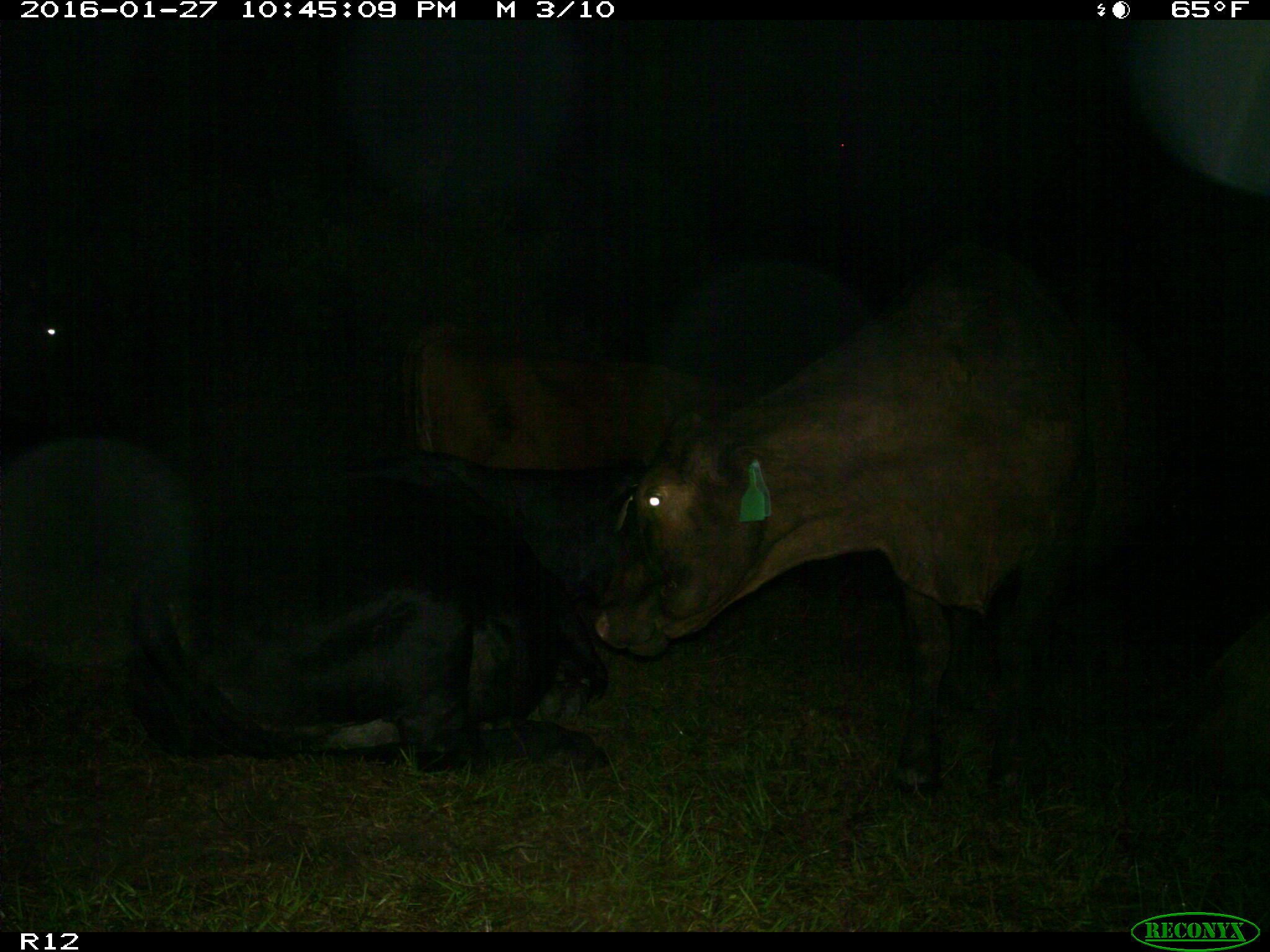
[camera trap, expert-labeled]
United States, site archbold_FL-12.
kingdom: Animalia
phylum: Chordata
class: Mammalia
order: Artiodactyla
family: Bovidae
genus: Bos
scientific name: Bos taurus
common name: domestic cow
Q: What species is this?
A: Bos taurus (domestic cow).